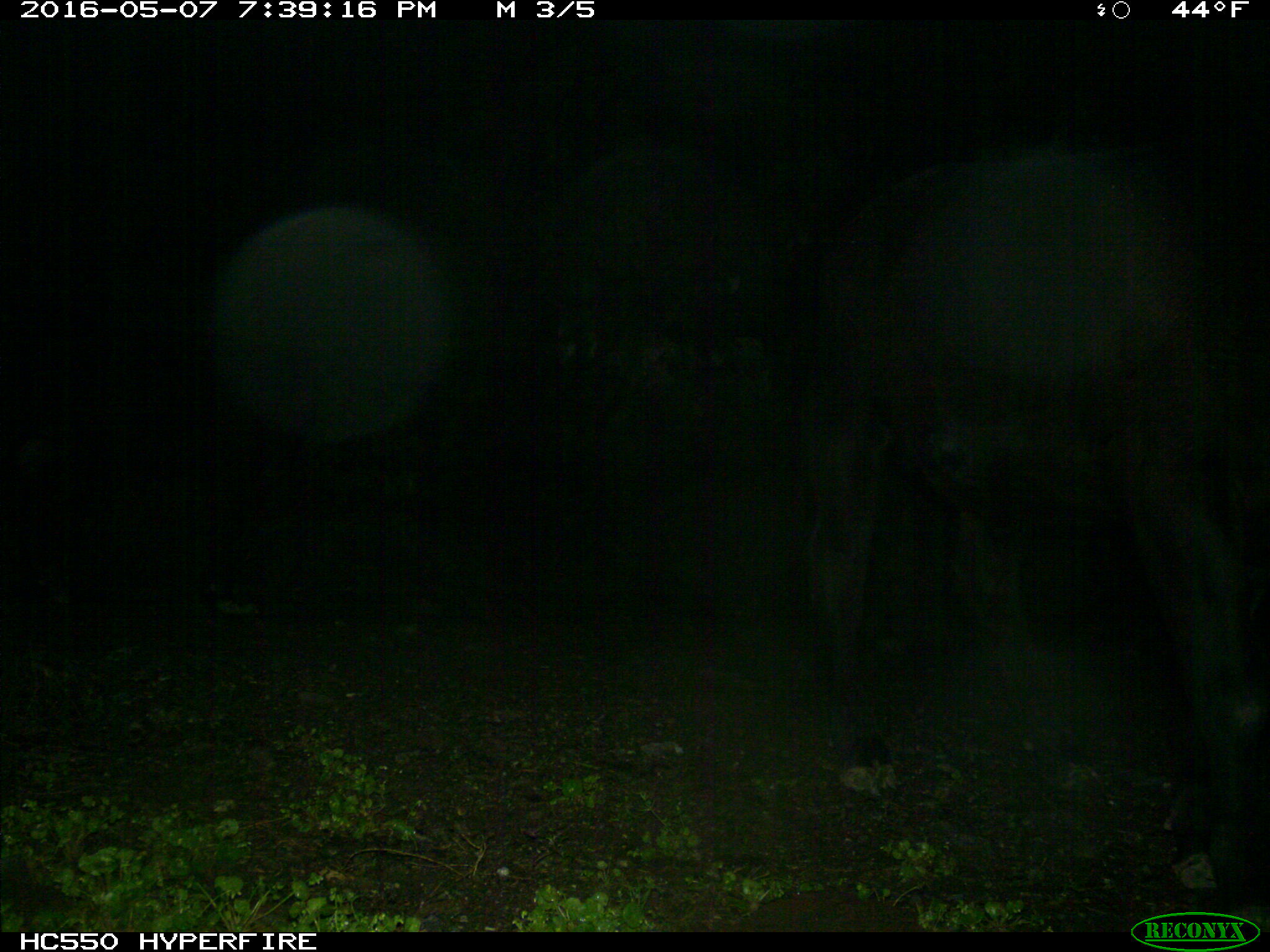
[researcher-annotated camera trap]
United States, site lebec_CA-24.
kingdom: Animalia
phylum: Chordata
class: Mammalia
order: Artiodactyla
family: Bovidae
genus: Bos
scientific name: Bos taurus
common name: domestic cow